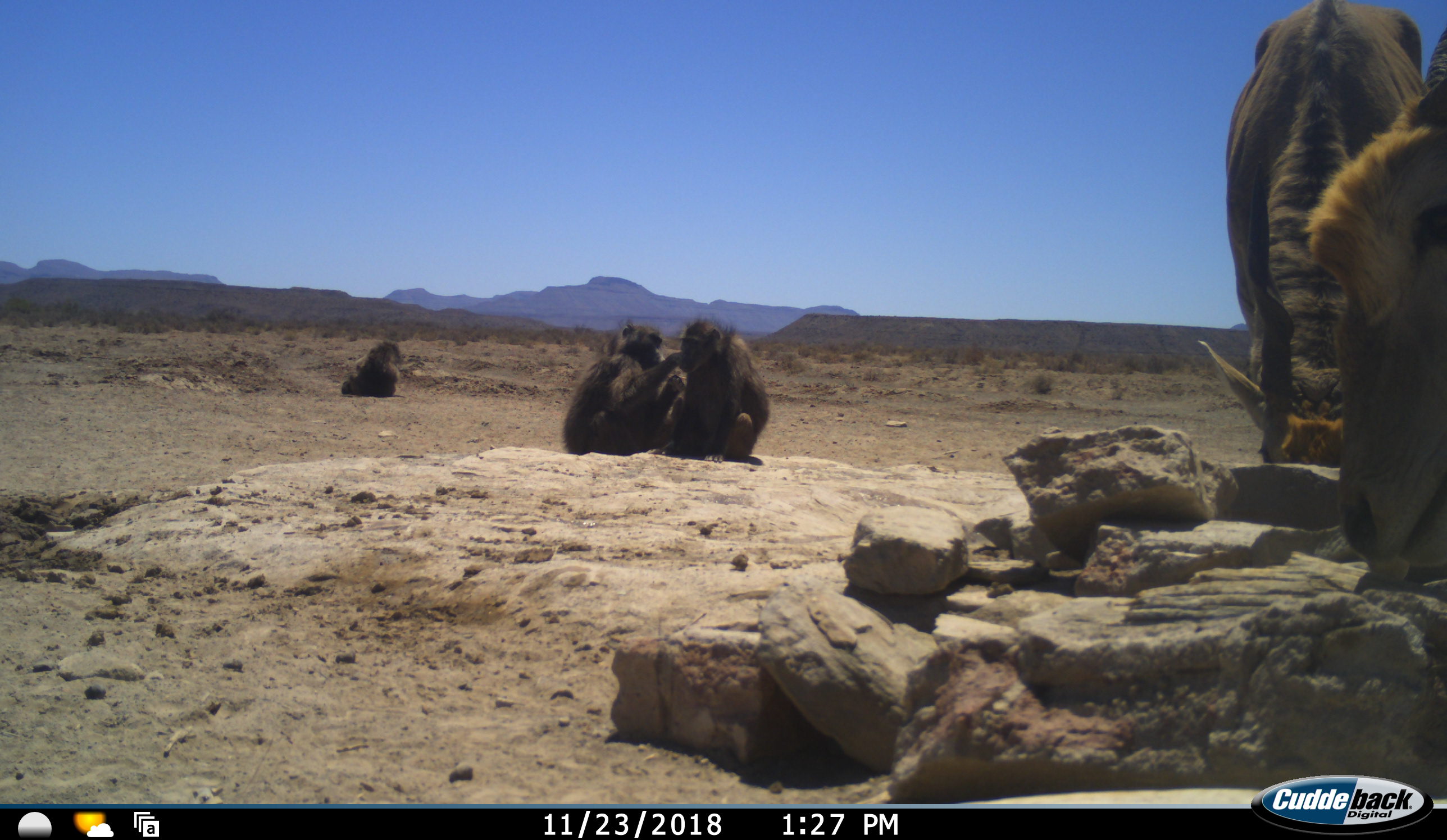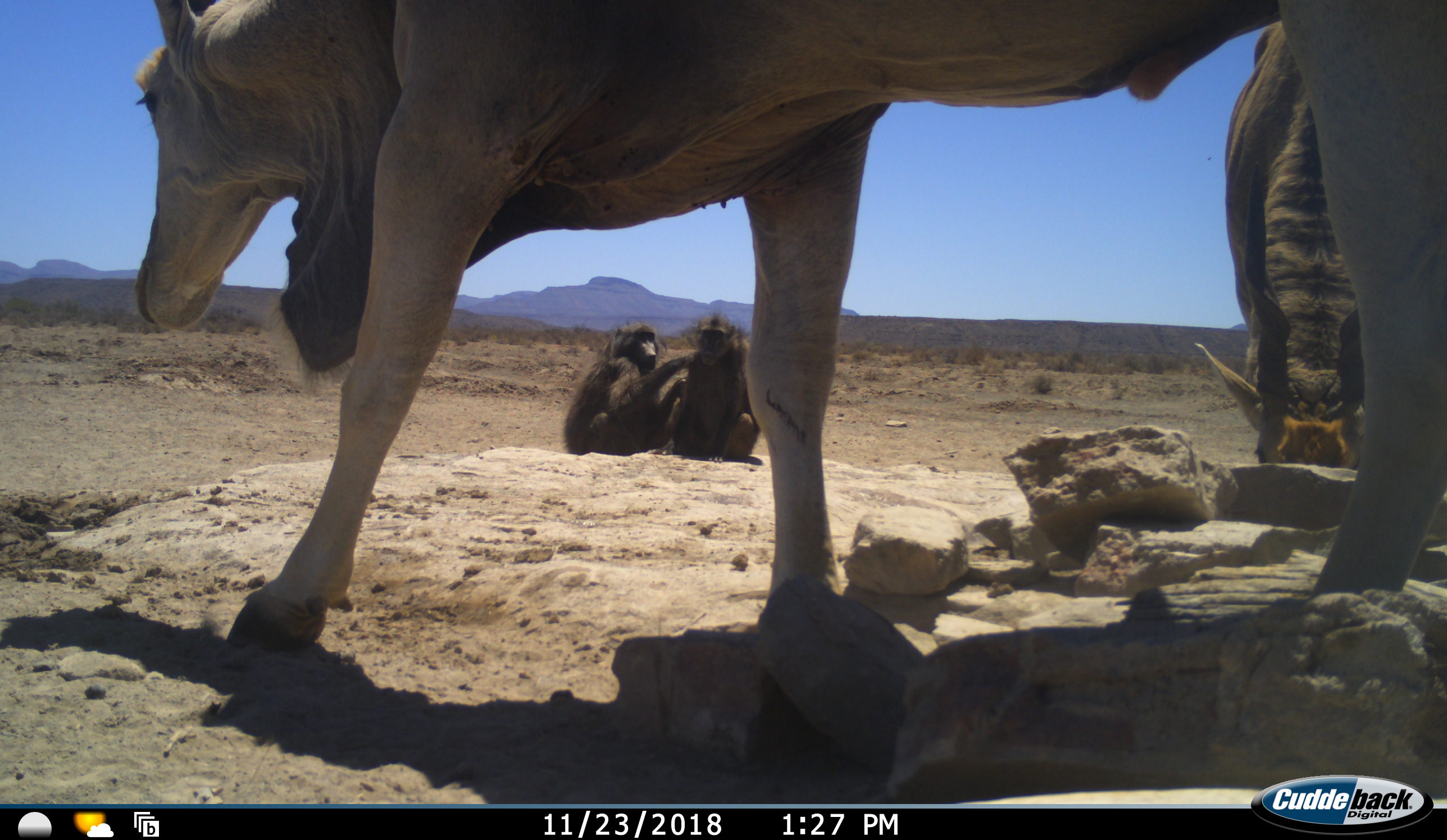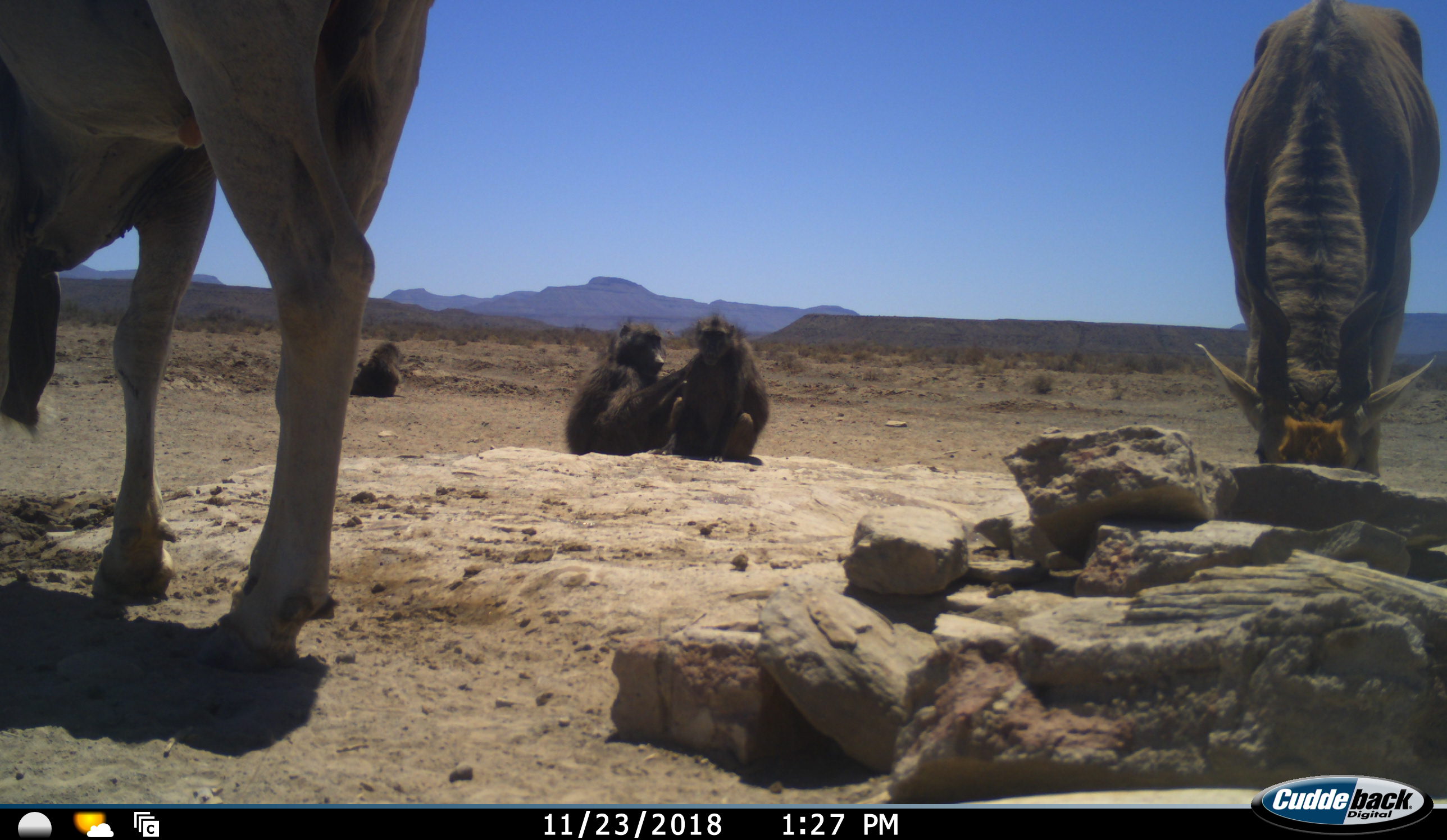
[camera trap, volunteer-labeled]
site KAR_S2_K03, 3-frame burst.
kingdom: Animalia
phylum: Chordata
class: Mammalia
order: Primates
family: Cercopithecidae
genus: Papio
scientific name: Papio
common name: baboon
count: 3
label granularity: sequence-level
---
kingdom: Animalia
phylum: Chordata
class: Mammalia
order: Artiodactyla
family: Bovidae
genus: Tragelaphus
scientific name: Tragelaphus oryx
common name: eland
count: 2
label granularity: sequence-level